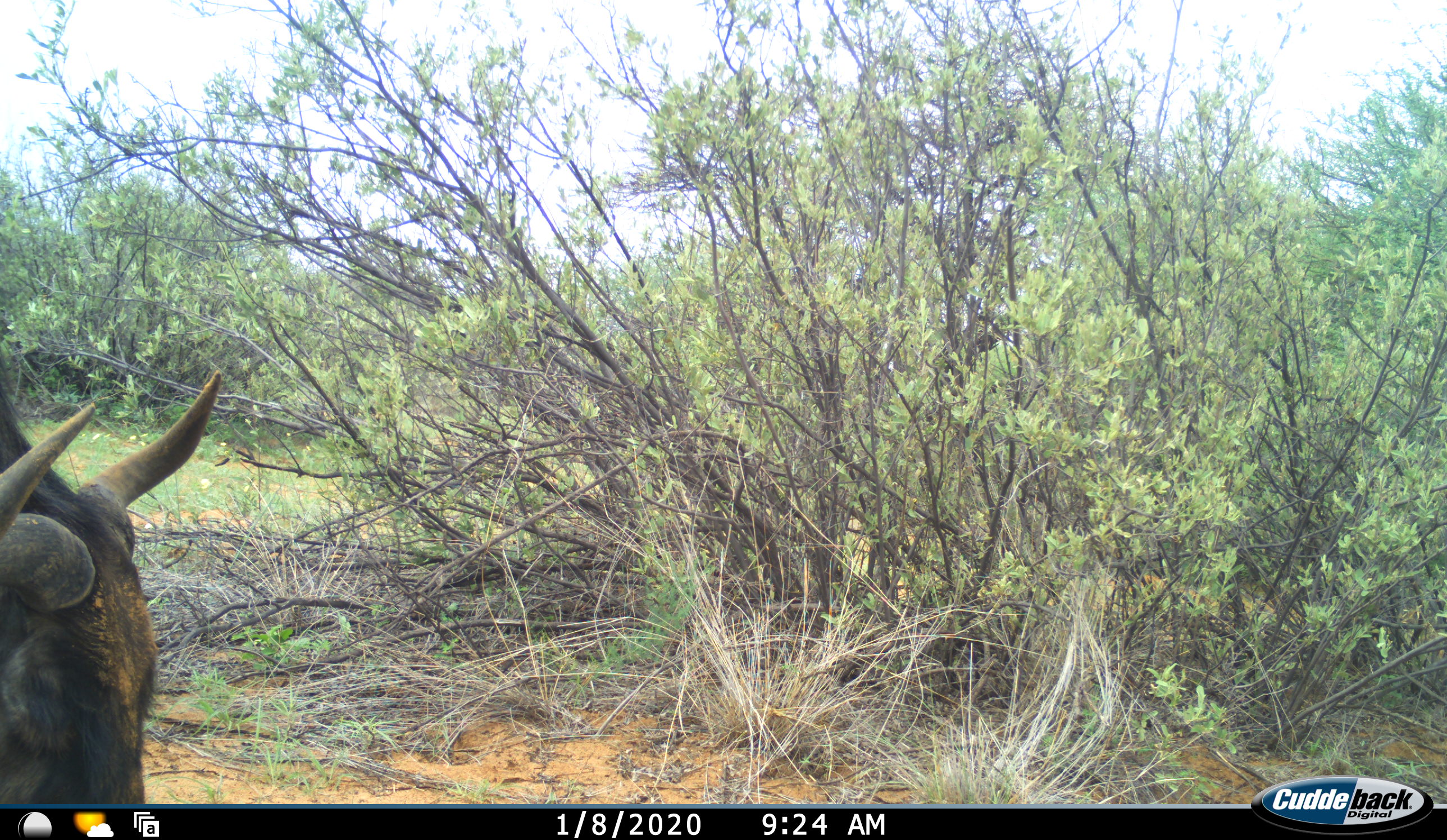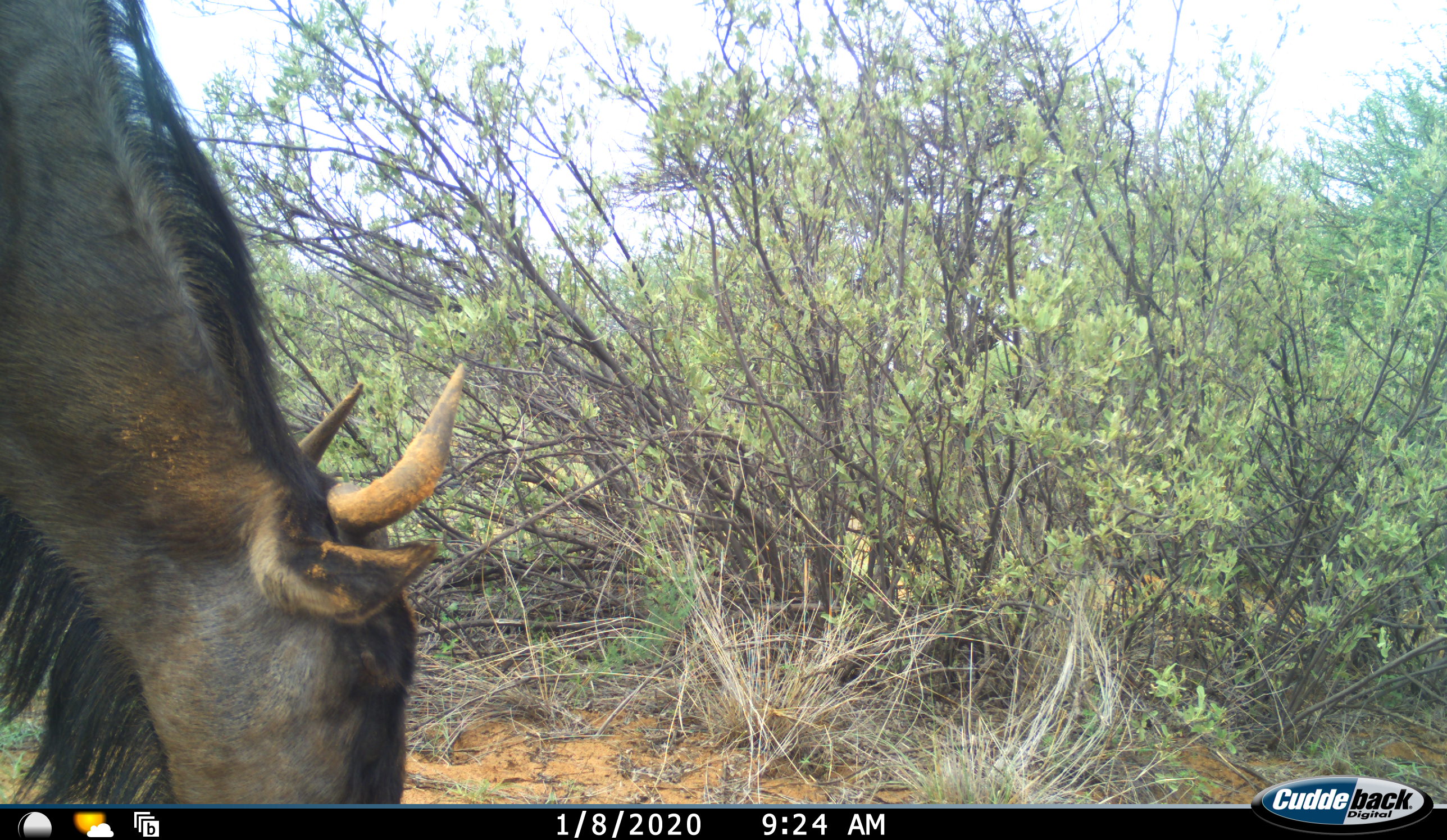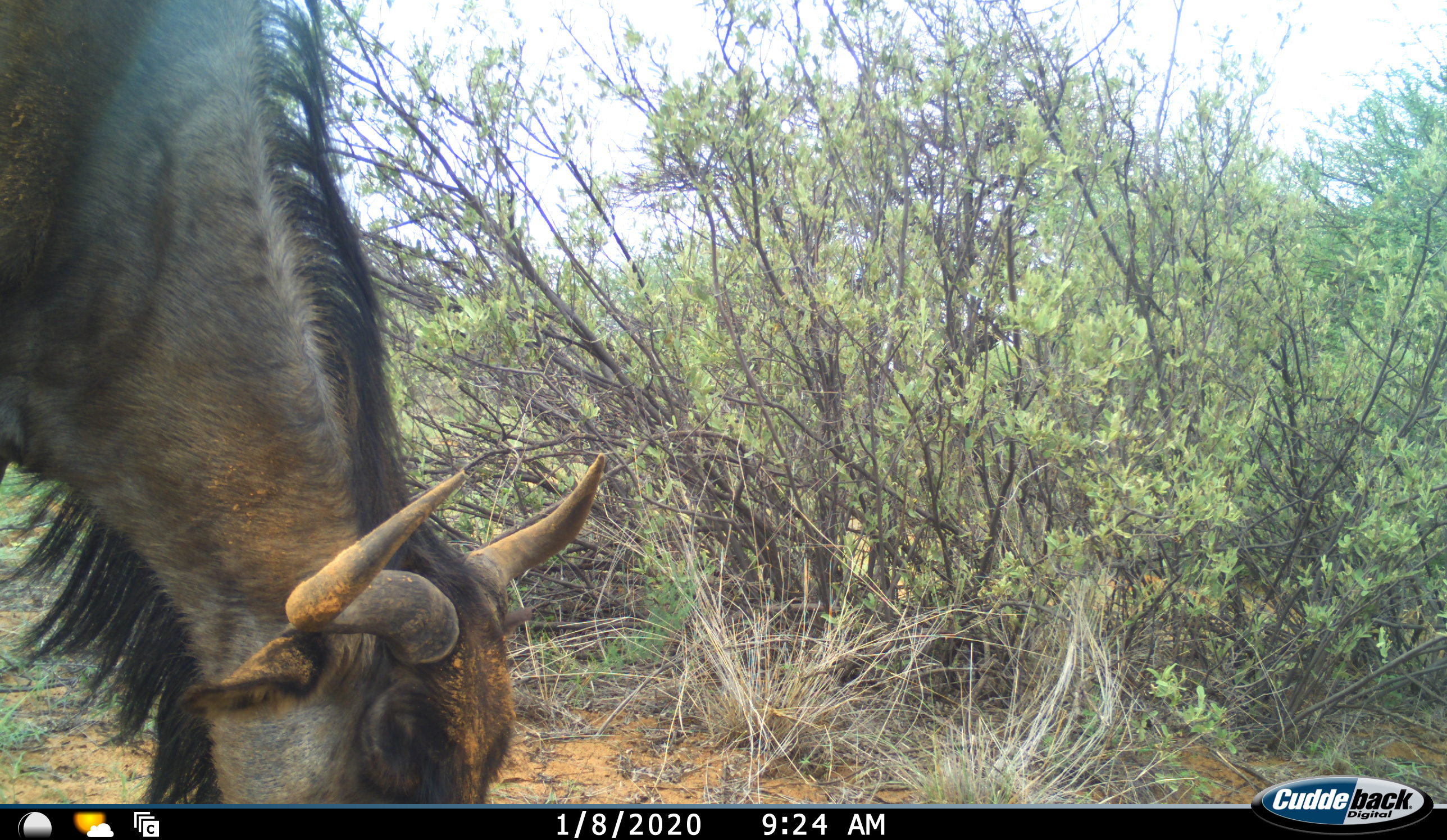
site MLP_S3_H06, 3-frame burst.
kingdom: Animalia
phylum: Chordata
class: Mammalia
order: Artiodactyla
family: Bovidae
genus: Connochaetes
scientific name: Connochaetes taurinus taurinus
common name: blue wildebeest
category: wildebeestblue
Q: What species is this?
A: Wildebeestblue (blue wildebeest) (Connochaetes taurinus taurinus).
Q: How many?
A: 1.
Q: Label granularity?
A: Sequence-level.